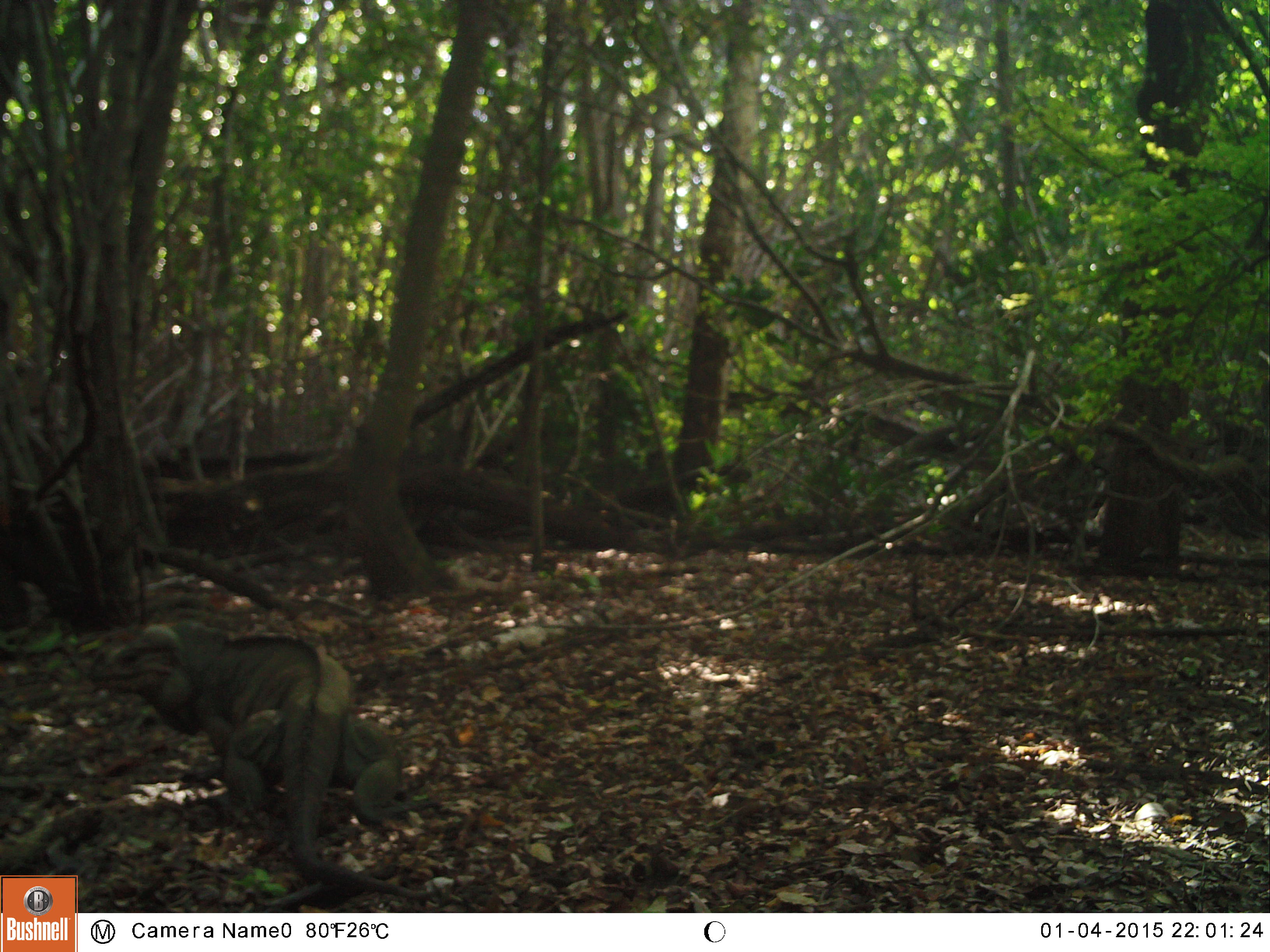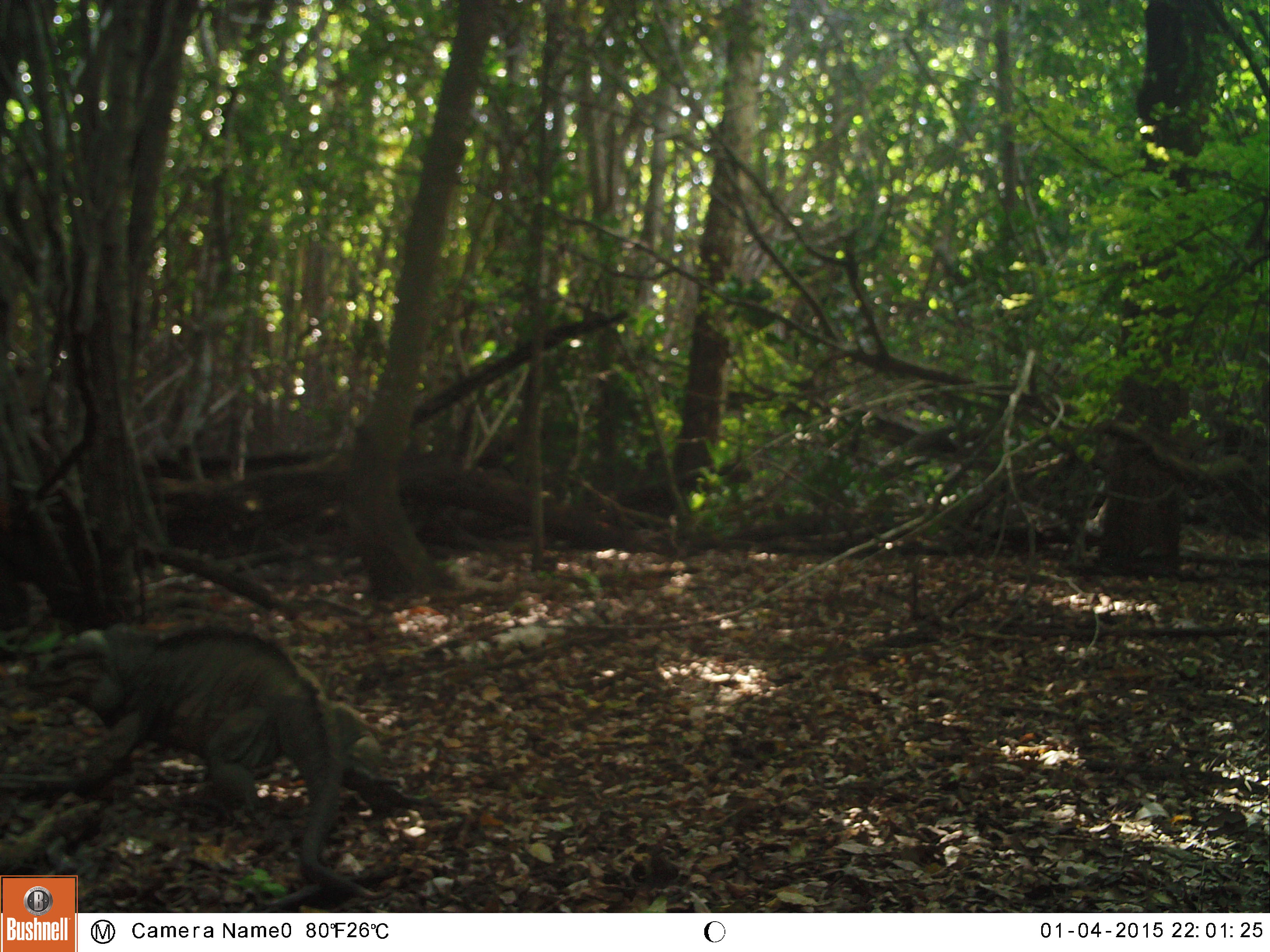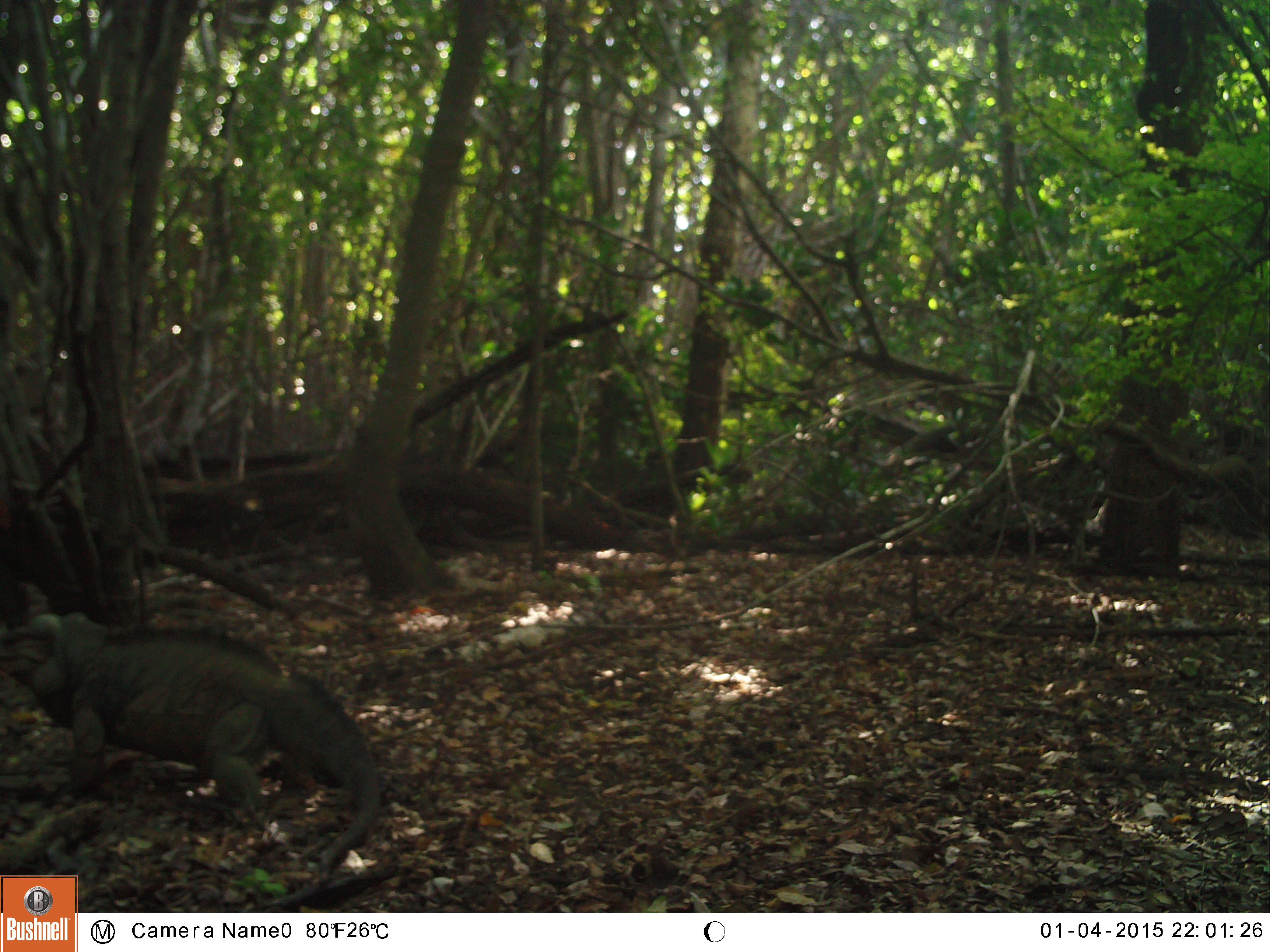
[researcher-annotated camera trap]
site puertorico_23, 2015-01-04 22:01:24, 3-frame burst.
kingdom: Animalia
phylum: Chordata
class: Reptilia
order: Squamata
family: Iguanidae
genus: Iguana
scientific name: Iguana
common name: typical iguanas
Iguana (typical iguanas).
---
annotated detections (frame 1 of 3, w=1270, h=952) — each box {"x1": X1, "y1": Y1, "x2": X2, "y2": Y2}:
iguana: {"x1": 84, "y1": 618, "x2": 412, "y2": 901}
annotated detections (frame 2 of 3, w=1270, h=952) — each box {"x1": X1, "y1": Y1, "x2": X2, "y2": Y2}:
iguana: {"x1": 12, "y1": 614, "x2": 372, "y2": 904}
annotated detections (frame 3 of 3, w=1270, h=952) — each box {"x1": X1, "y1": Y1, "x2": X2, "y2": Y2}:
iguana: {"x1": 2, "y1": 595, "x2": 382, "y2": 892}